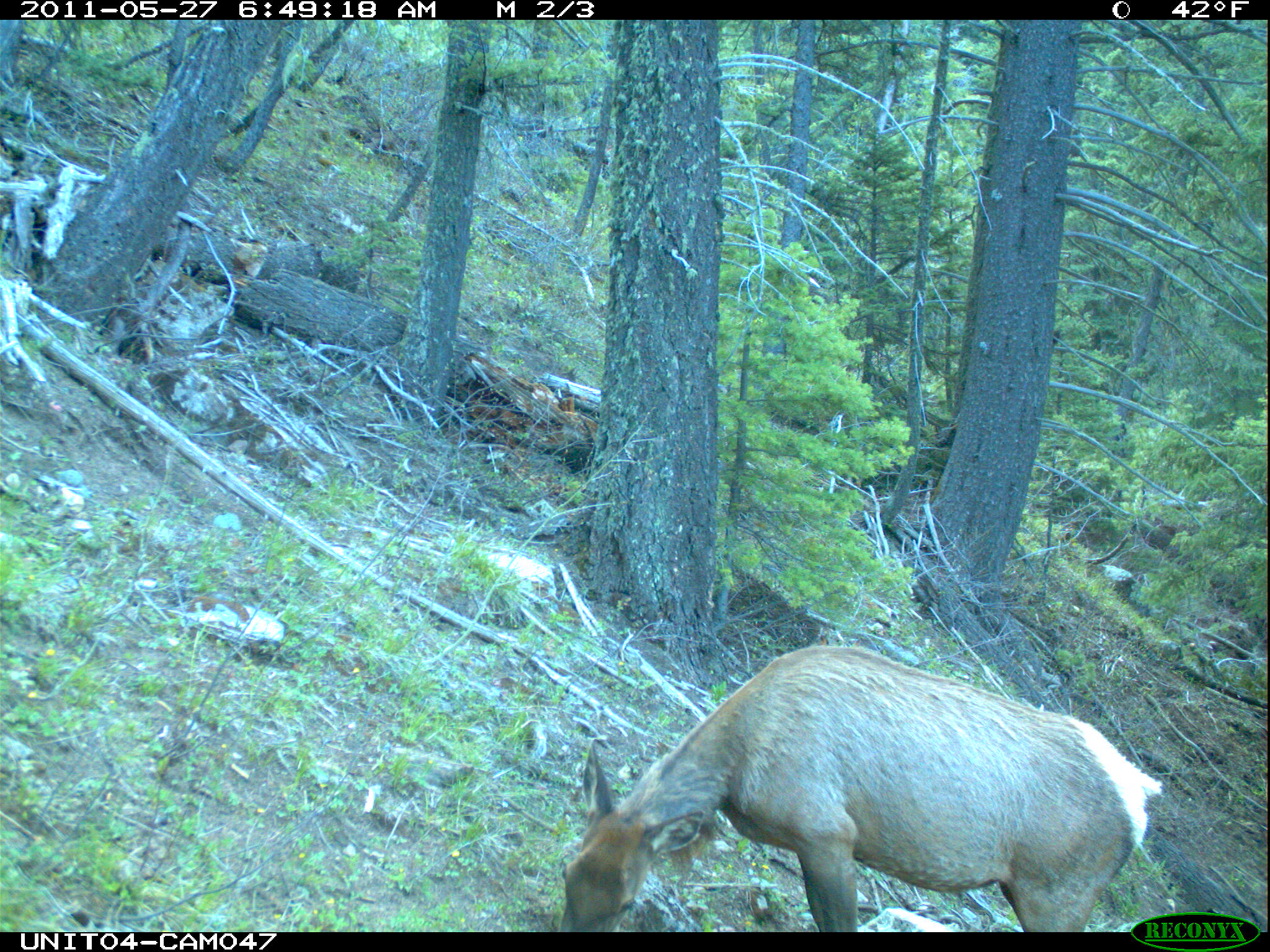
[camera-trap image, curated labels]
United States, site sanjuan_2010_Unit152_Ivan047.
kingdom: Animalia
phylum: Chordata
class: Mammalia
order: Artiodactyla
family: Cervidae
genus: Cervus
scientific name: Cervus elaphus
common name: red deer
Cervus elaphus (red deer).